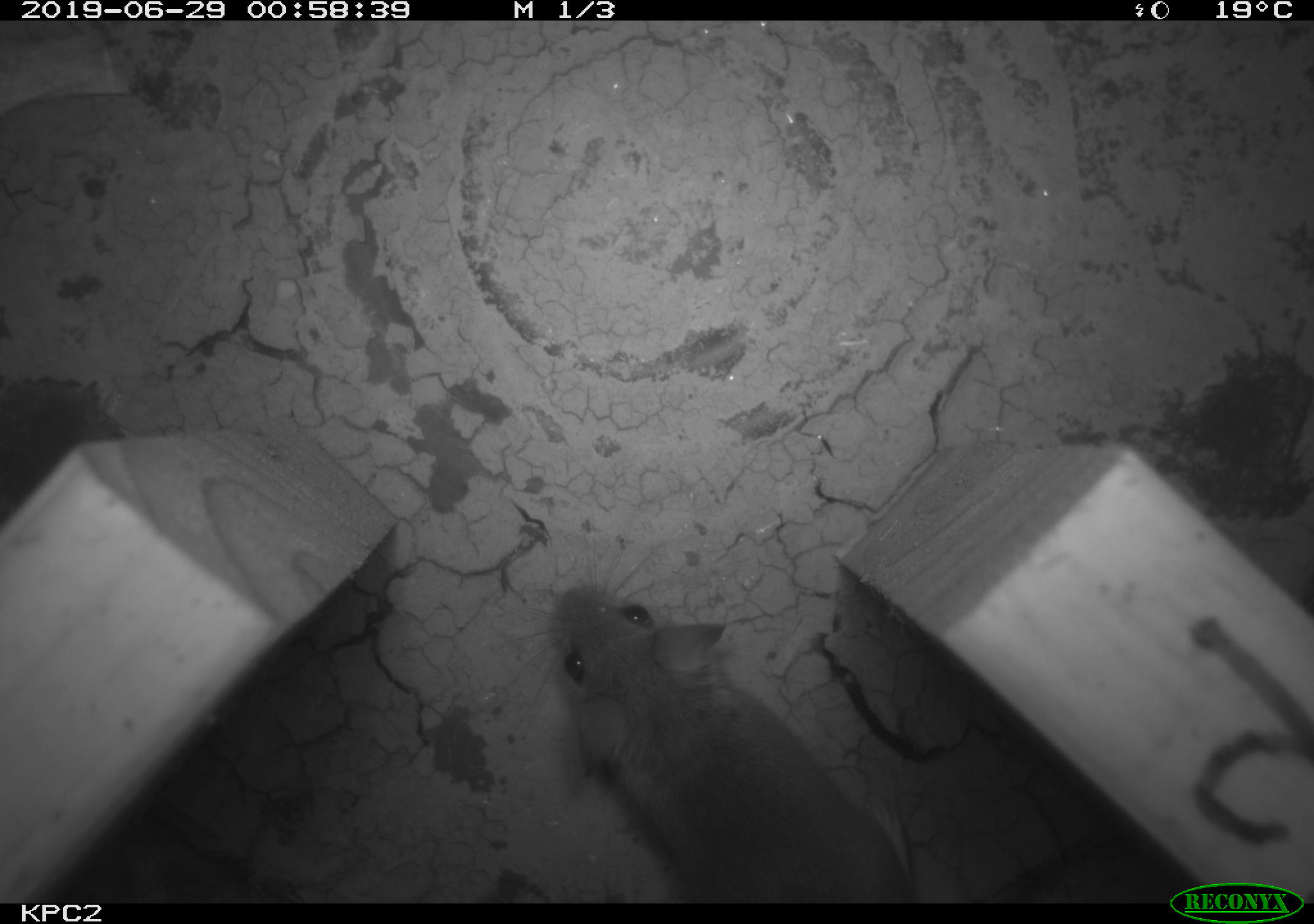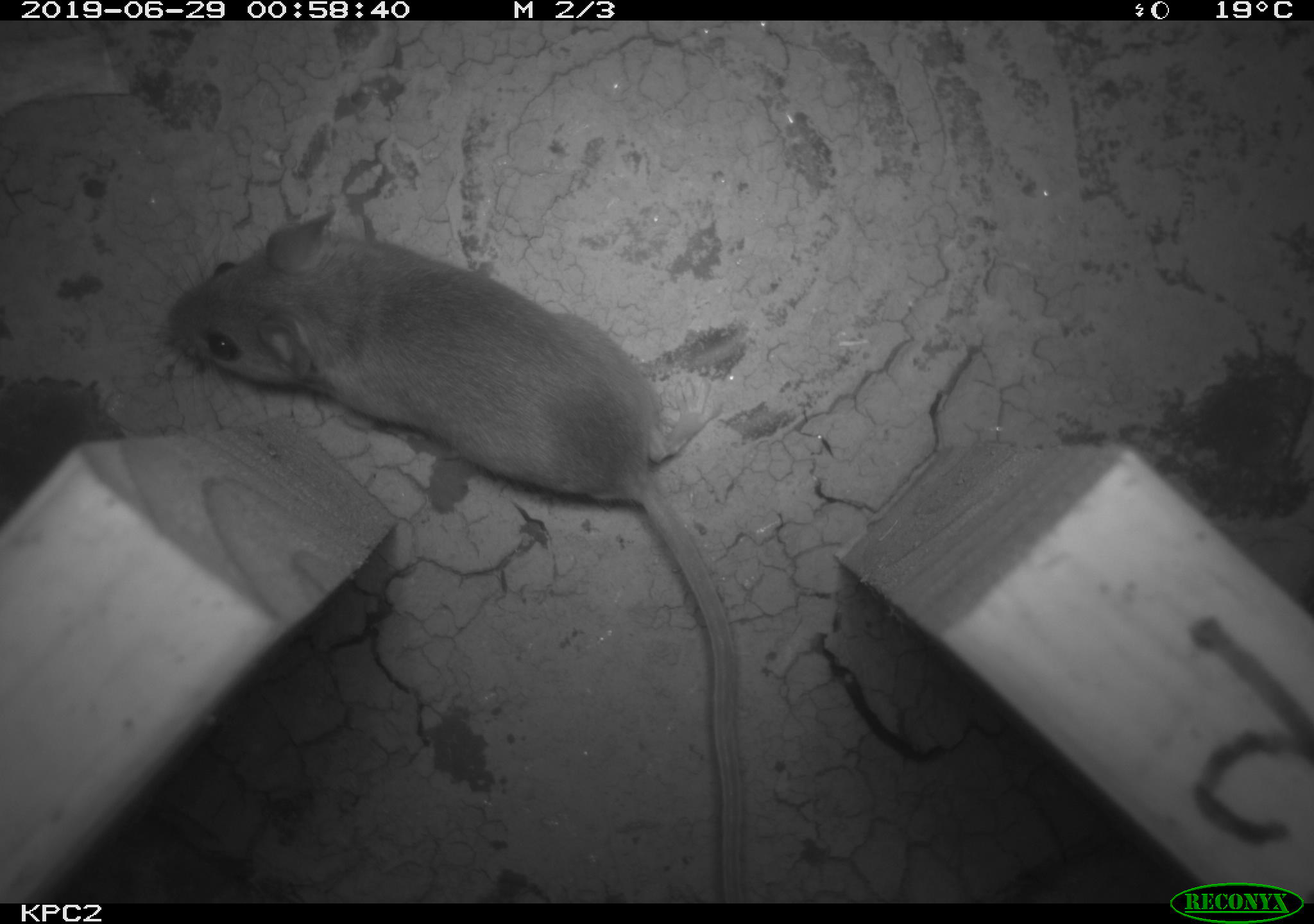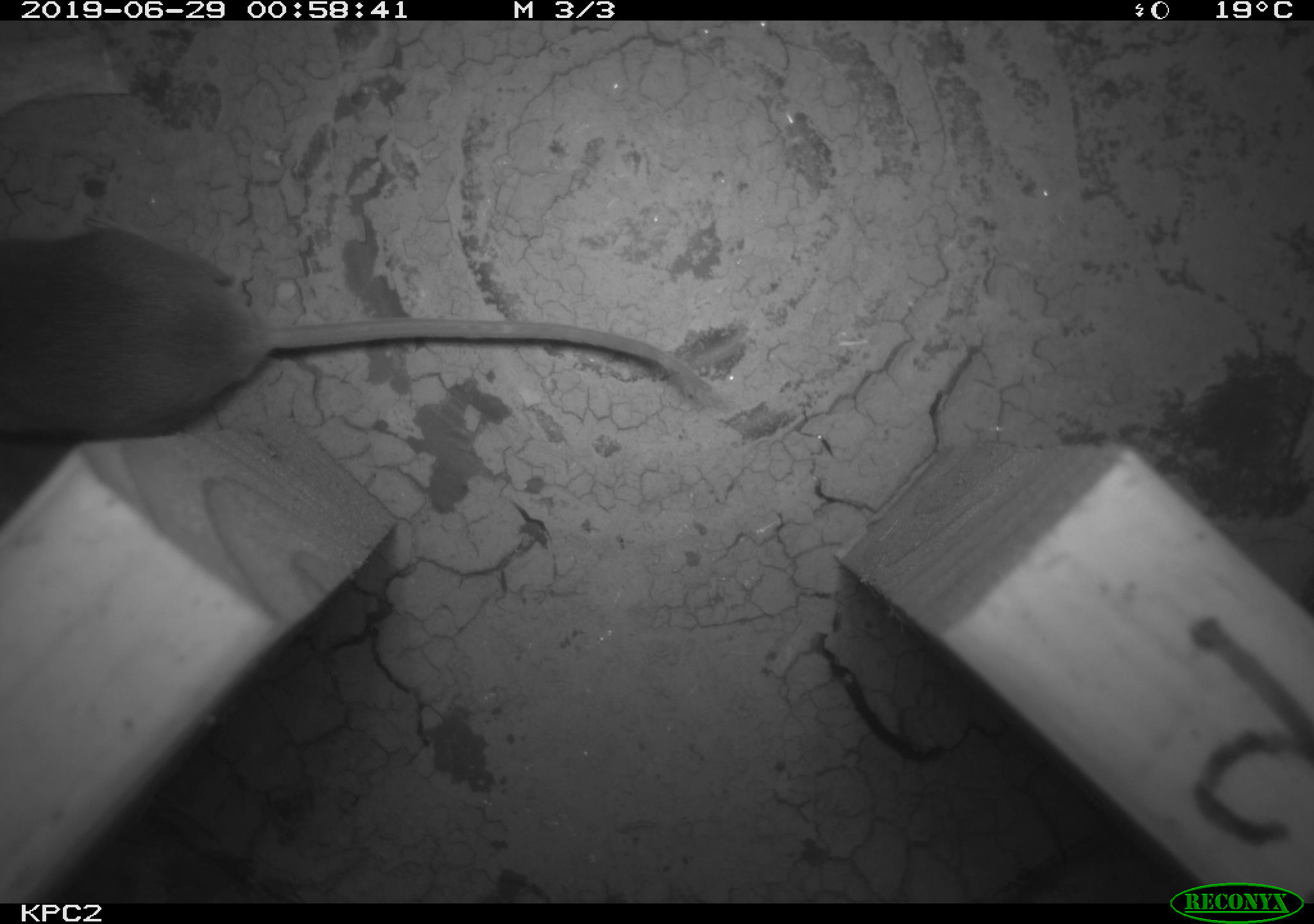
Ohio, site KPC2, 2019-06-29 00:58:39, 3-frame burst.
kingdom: Animalia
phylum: Chordata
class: Mammalia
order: Rodentia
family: Cricetidae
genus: Peromyscus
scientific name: Peromyscus leucopus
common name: white-footed mouse